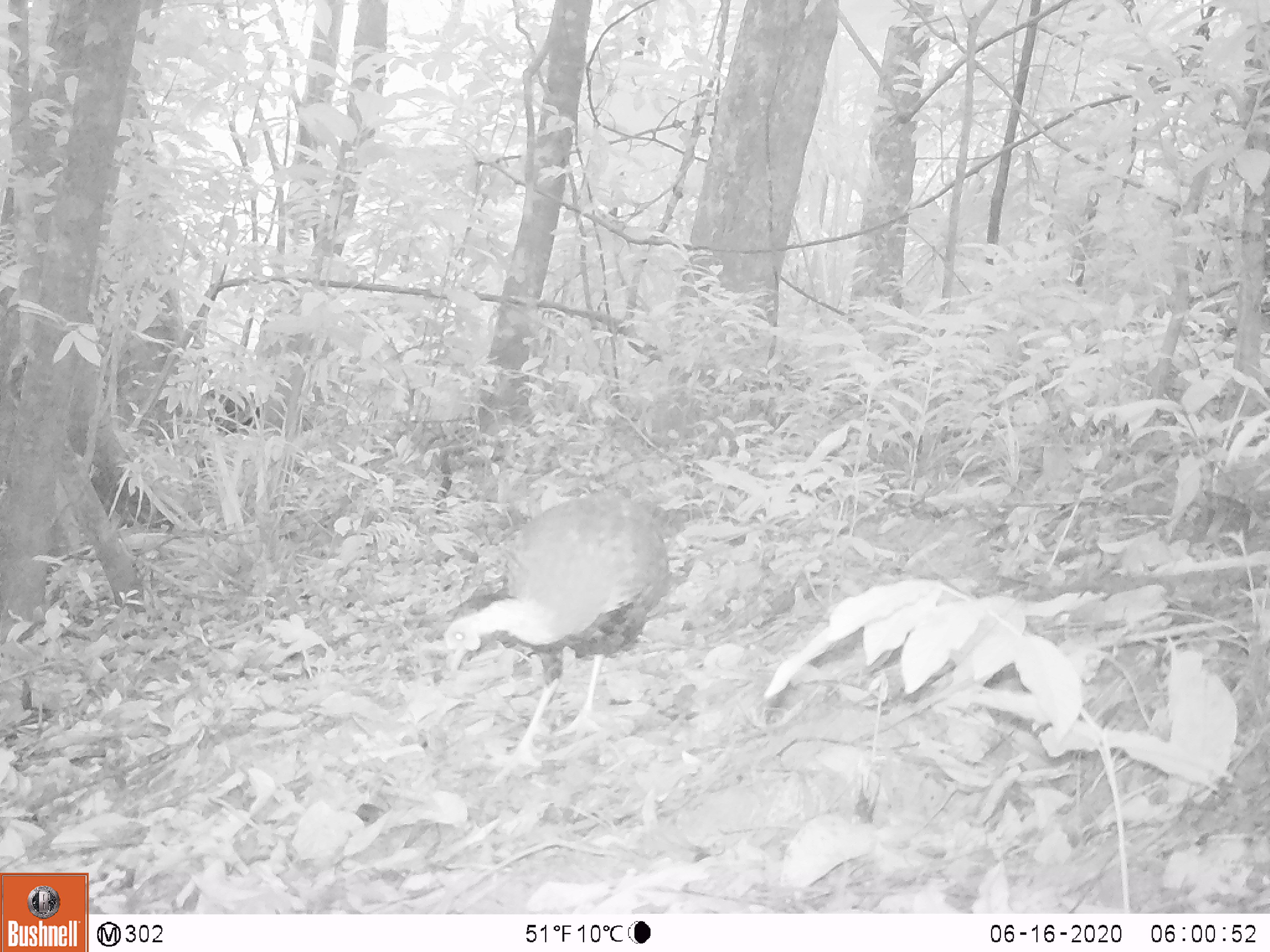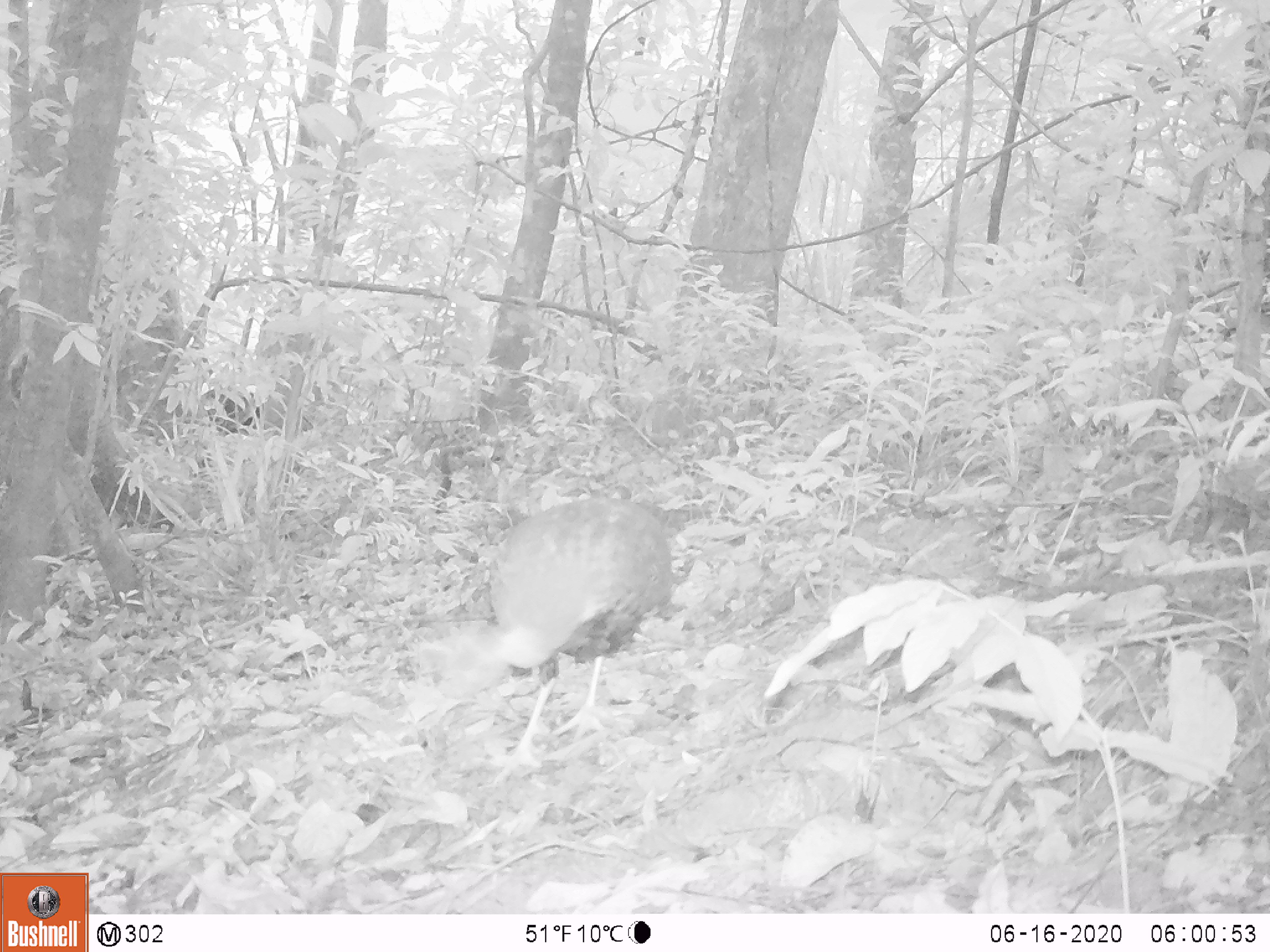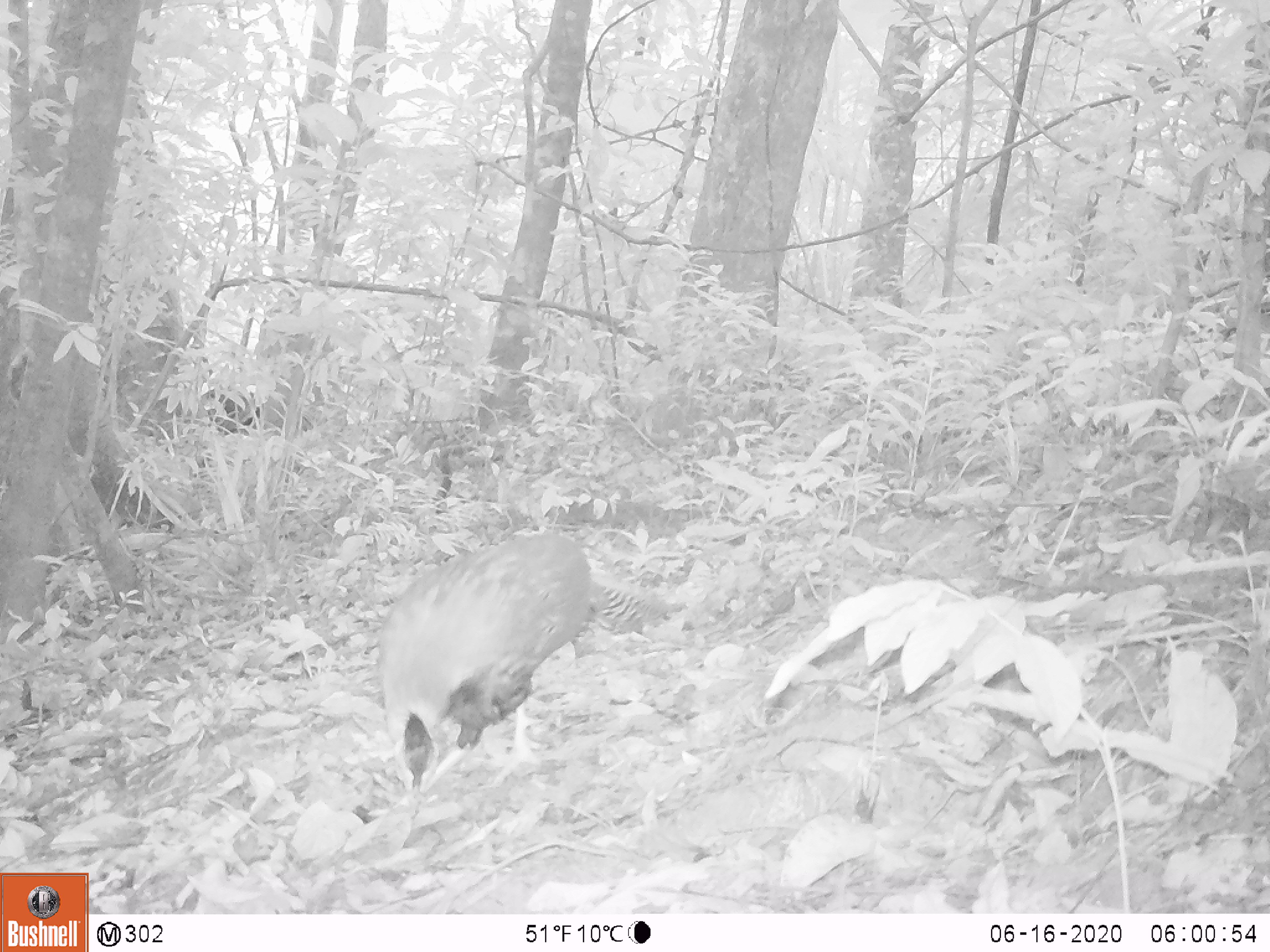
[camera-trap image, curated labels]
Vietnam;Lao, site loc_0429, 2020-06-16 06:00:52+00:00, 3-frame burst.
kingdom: Animalia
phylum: Chordata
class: Aves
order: Galliformes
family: Phasianidae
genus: Lophura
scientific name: Lophura nycthemera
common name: silver pheasant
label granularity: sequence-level